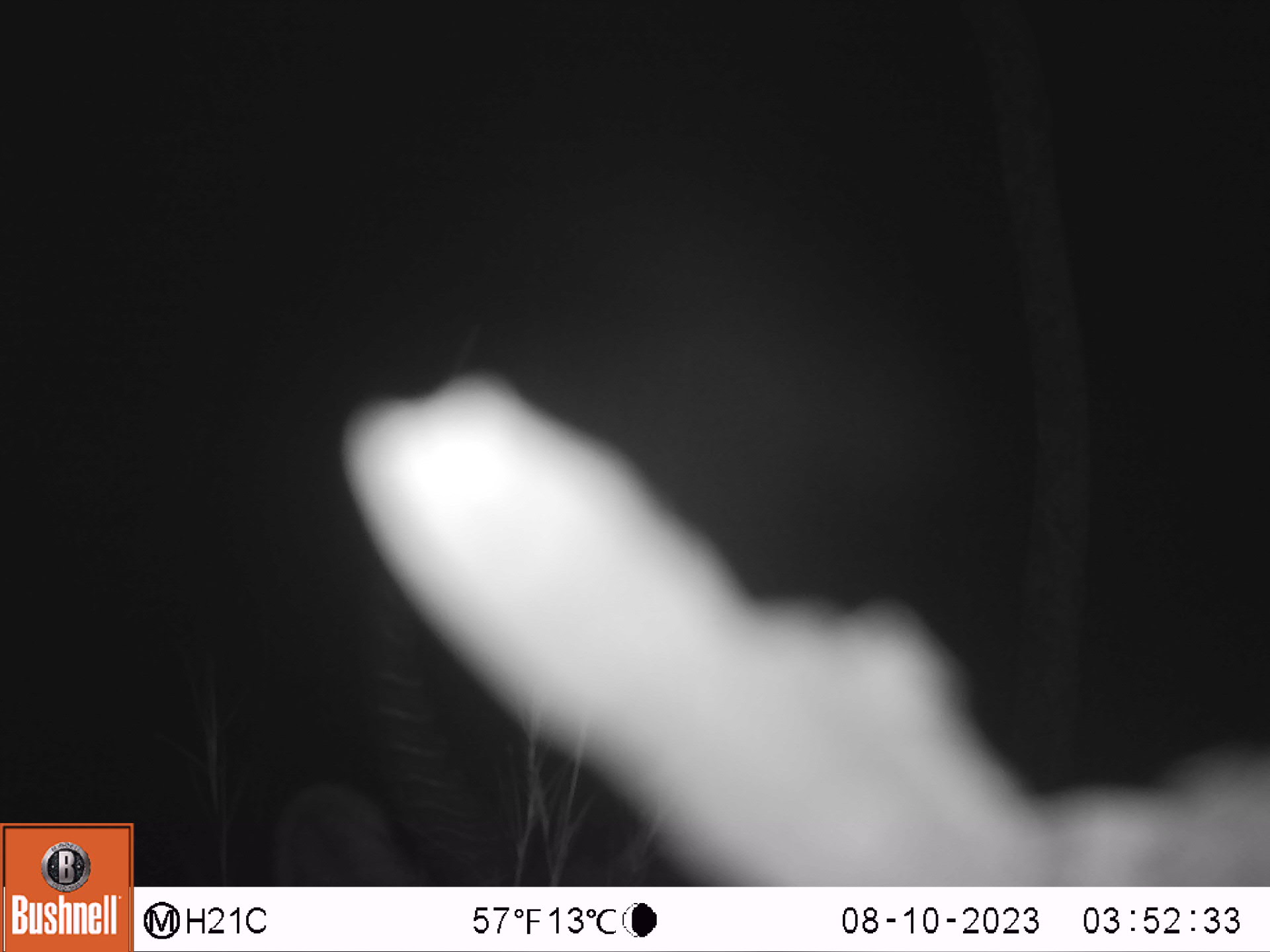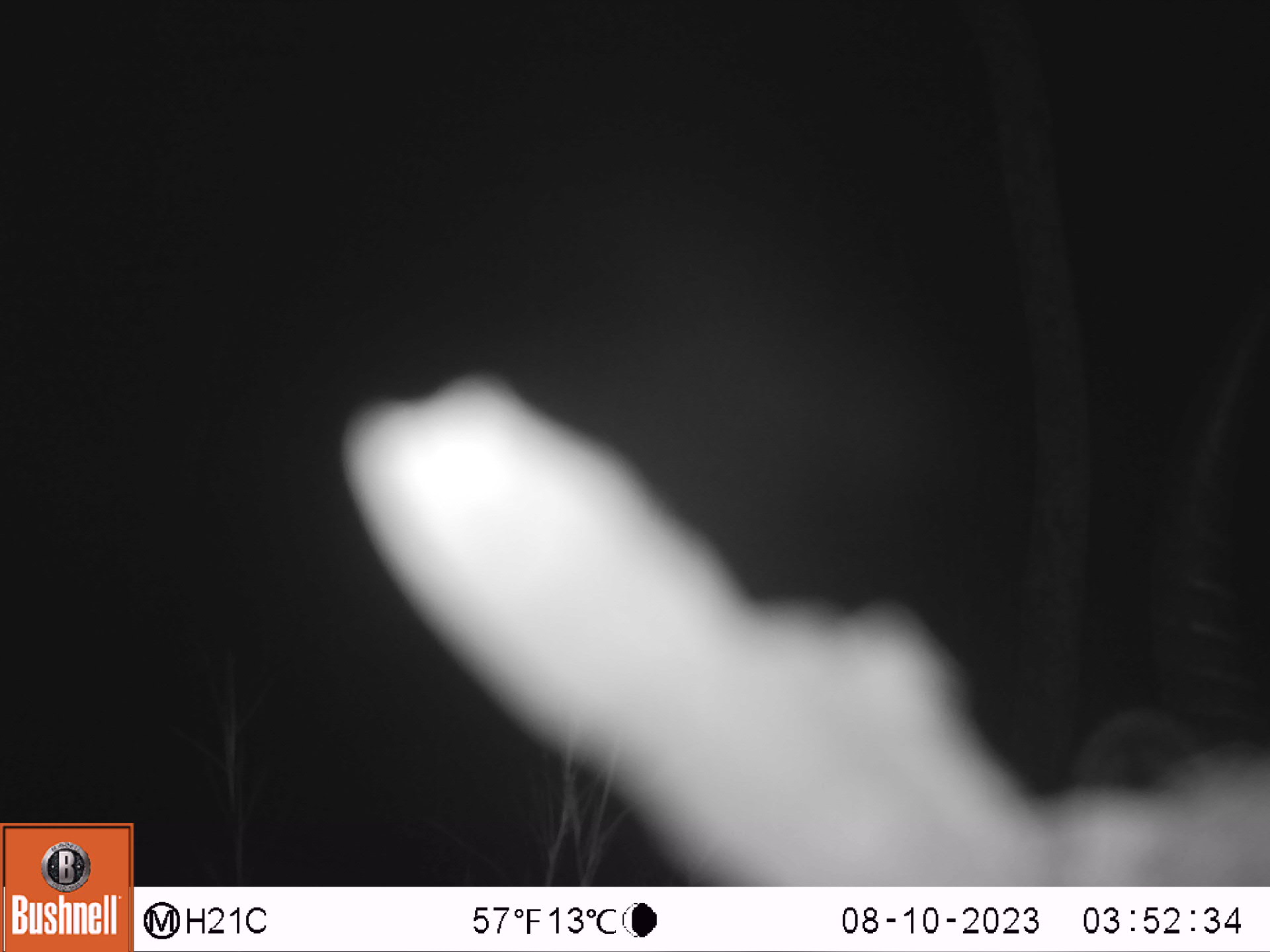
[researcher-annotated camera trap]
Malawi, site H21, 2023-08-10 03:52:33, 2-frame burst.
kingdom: Animalia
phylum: Chordata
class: Mammalia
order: Artiodactyla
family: Bovidae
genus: Kobus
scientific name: Kobus ellipsiprymnus ellipsiprymnus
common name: common waterbuck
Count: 1.